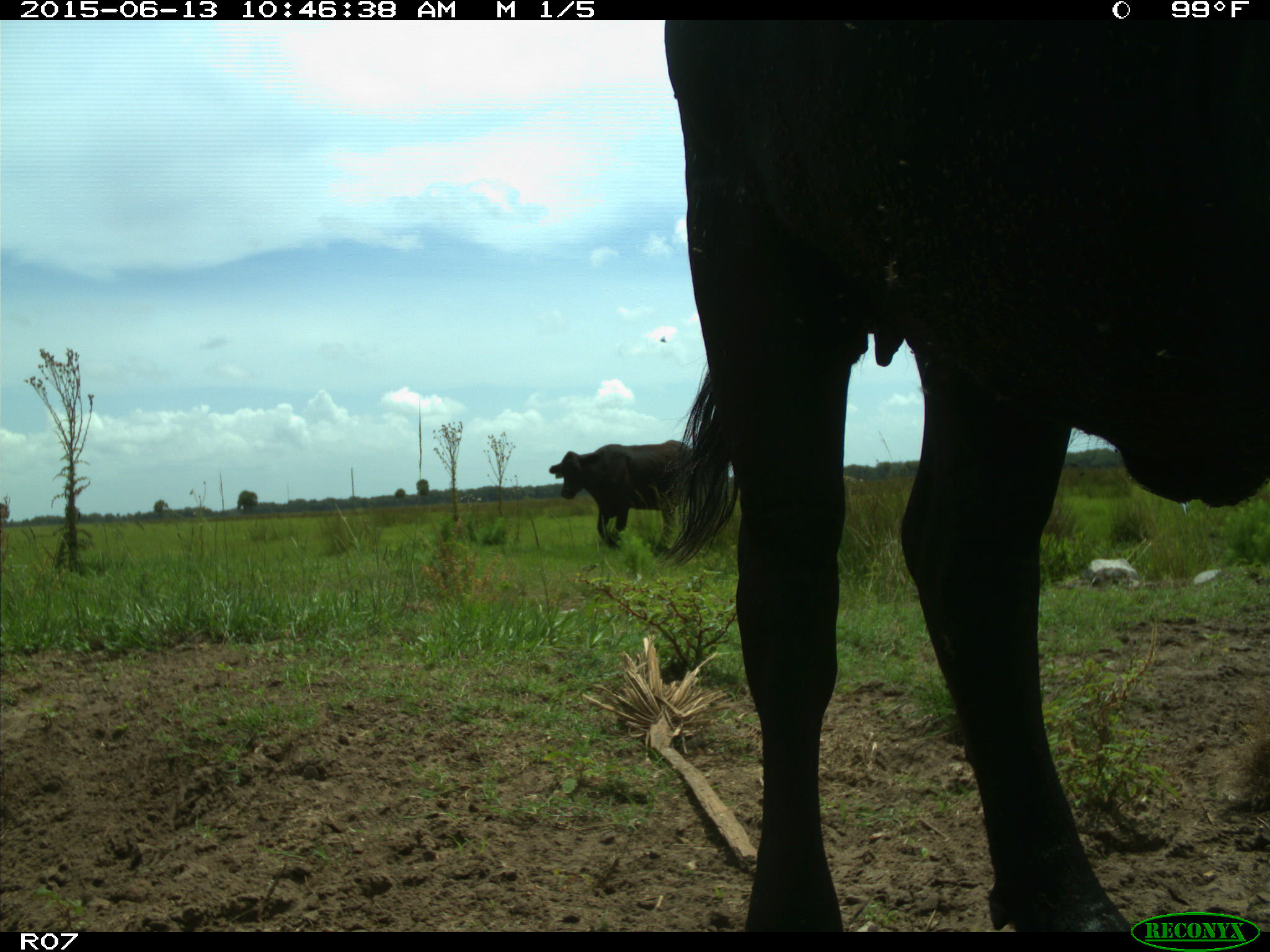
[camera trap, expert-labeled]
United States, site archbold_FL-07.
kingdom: Animalia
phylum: Chordata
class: Mammalia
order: Artiodactyla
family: Bovidae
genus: Bos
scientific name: Bos taurus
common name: domestic cow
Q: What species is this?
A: Bos taurus (domestic cow).